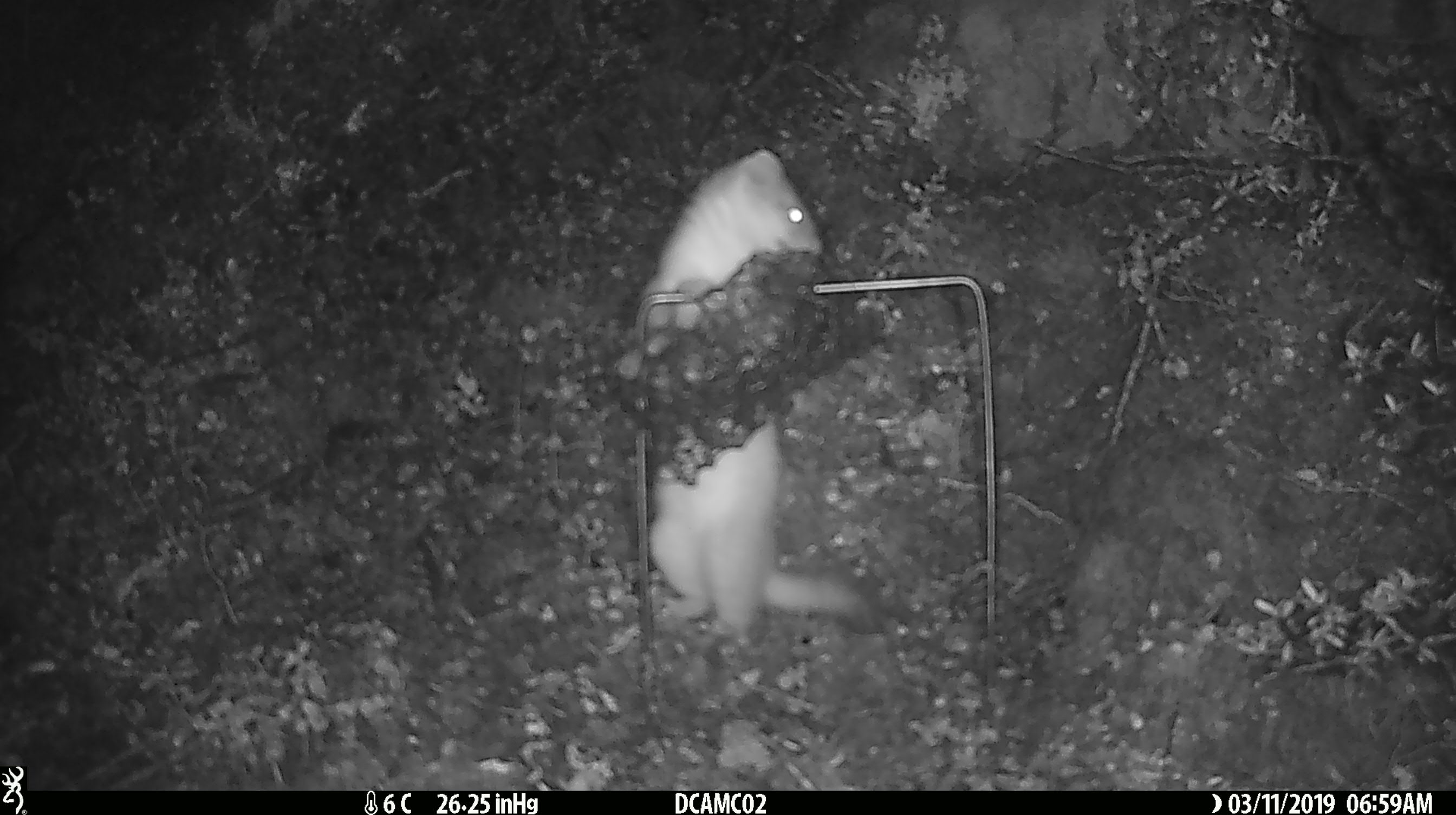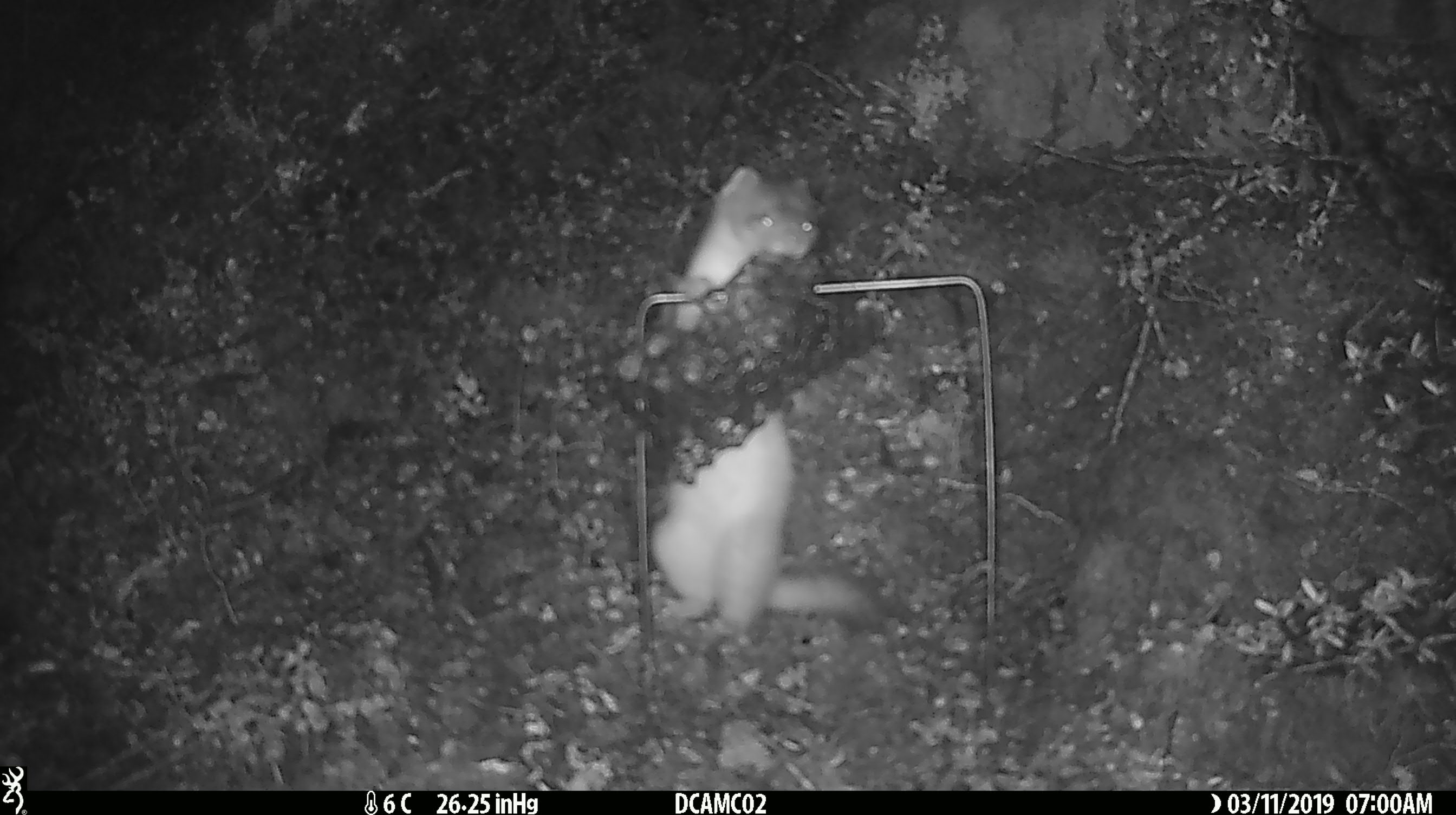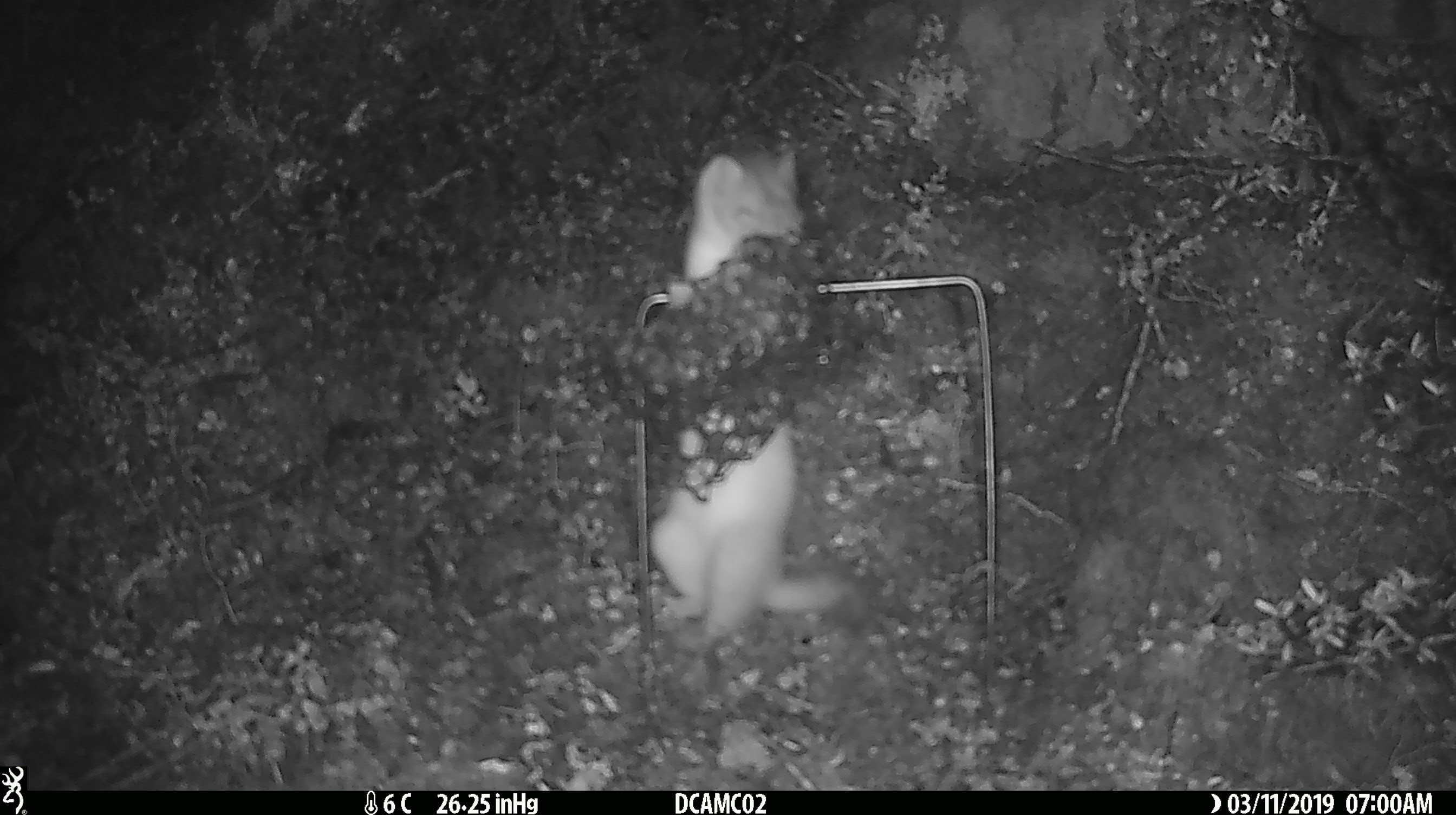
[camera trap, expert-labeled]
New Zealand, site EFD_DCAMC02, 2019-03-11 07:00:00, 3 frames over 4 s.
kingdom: Animalia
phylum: Chordata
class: Mammalia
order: Carnivora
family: Mustelidae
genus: Mustela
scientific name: Mustela erminea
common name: stoat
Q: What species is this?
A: Stoat (Mustela erminea).